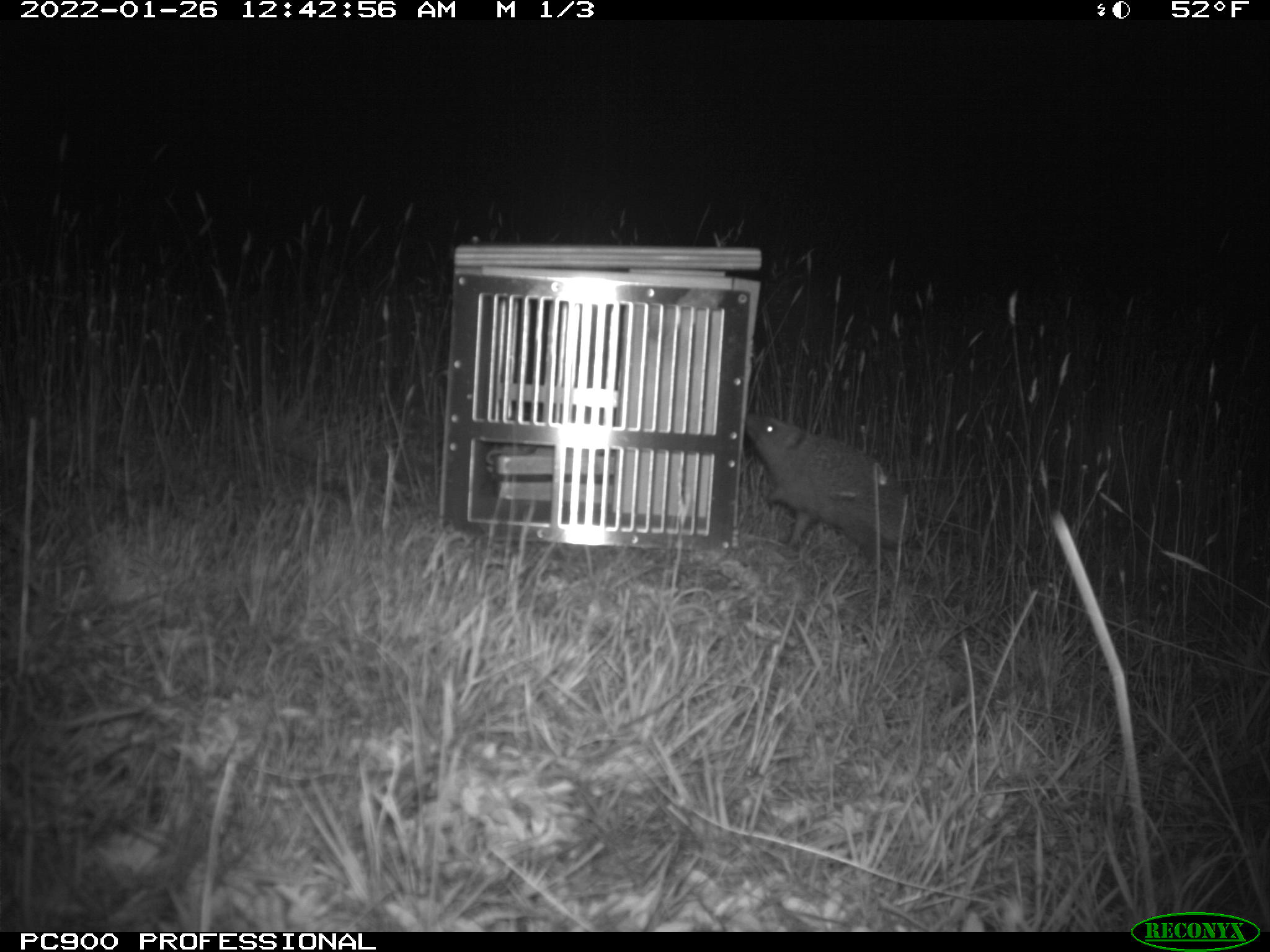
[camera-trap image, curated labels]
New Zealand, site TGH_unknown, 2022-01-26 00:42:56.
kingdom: Animalia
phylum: Chordata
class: Mammalia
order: Eulipotyphla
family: Erinaceidae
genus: Erinaceus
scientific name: Erinaceus europaeus europaeus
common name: european hedgehog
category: hedgehog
Hedgehog (european hedgehog) (Erinaceus europaeus europaeus).